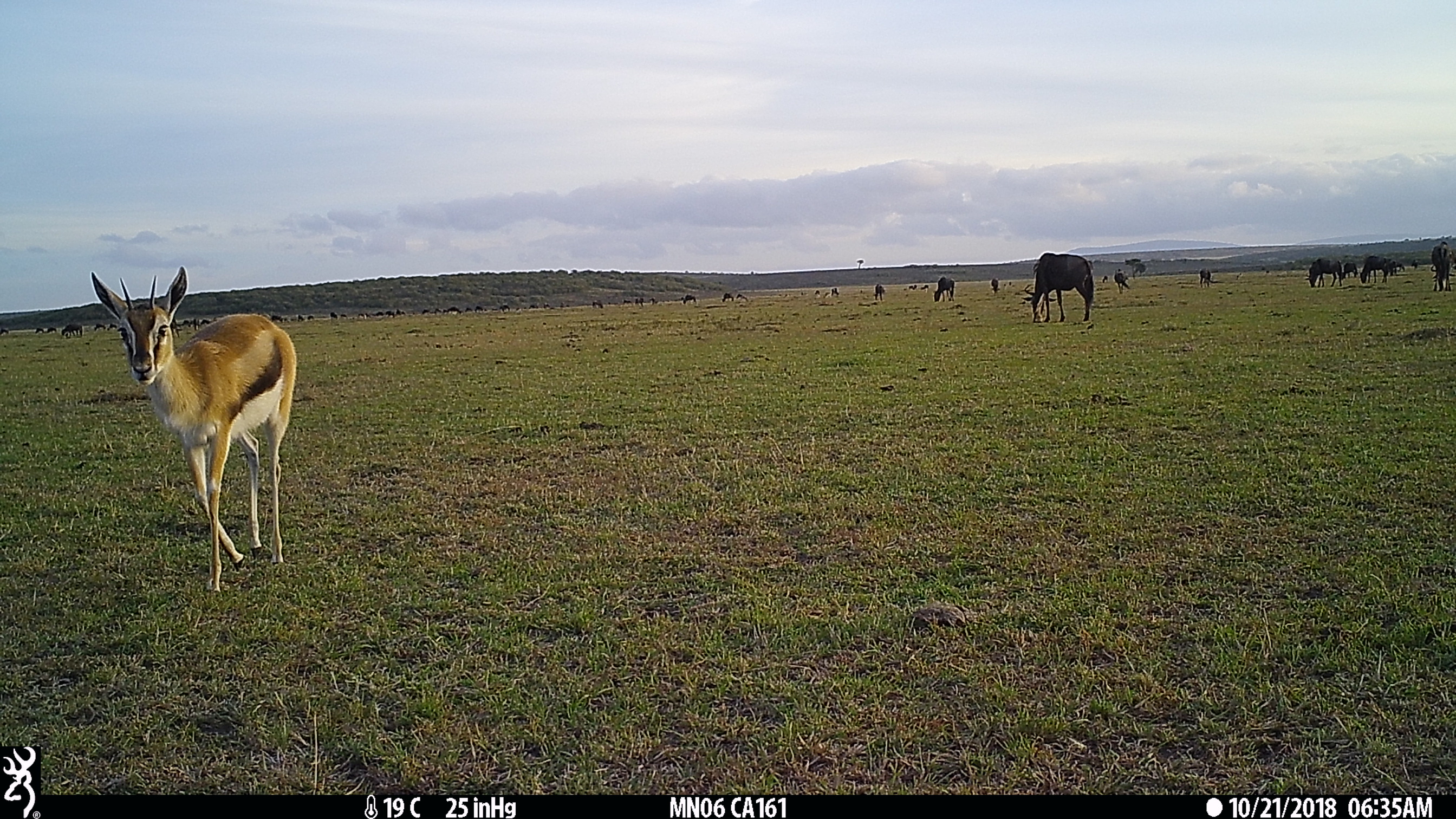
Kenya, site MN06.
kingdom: Animalia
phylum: Chordata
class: Mammalia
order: Artiodactyla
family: Bovidae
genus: Connochaetes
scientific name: Connochaetes taurinus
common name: blue wildebeest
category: wildebeest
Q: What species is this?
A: Wildebeest (blue wildebeest) (Connochaetes taurinus).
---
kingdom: Animalia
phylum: Chordata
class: Mammalia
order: Artiodactyla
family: Bovidae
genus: Eudorcas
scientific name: Eudorcas thomsonii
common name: thomon's gazelle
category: gazelle thomsons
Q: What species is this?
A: Gazelle thomsons (thomon's gazelle) (Eudorcas thomsonii).